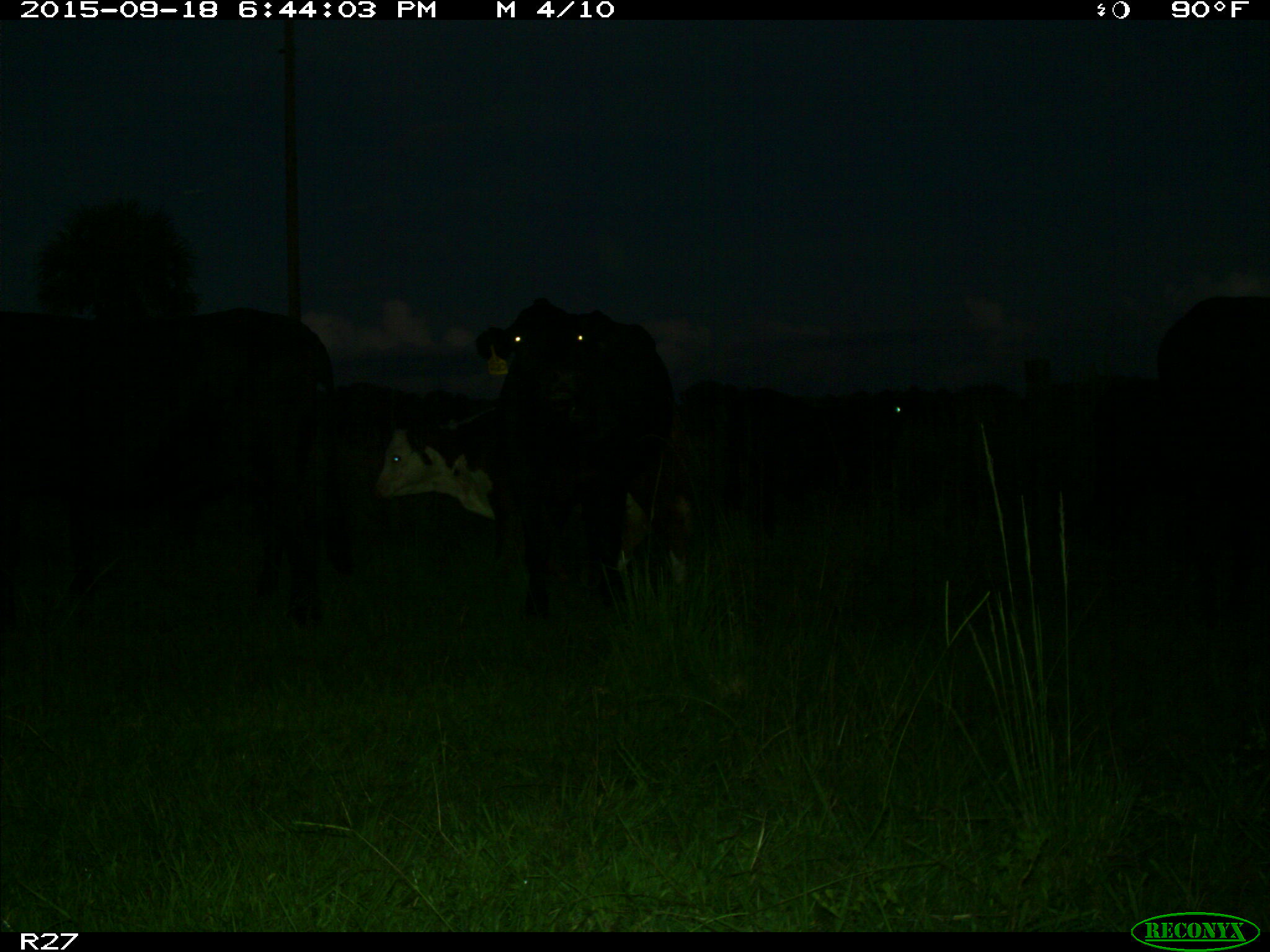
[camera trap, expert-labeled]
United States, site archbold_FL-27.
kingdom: Animalia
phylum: Chordata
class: Mammalia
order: Artiodactyla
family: Bovidae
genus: Bos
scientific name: Bos taurus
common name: domestic cow